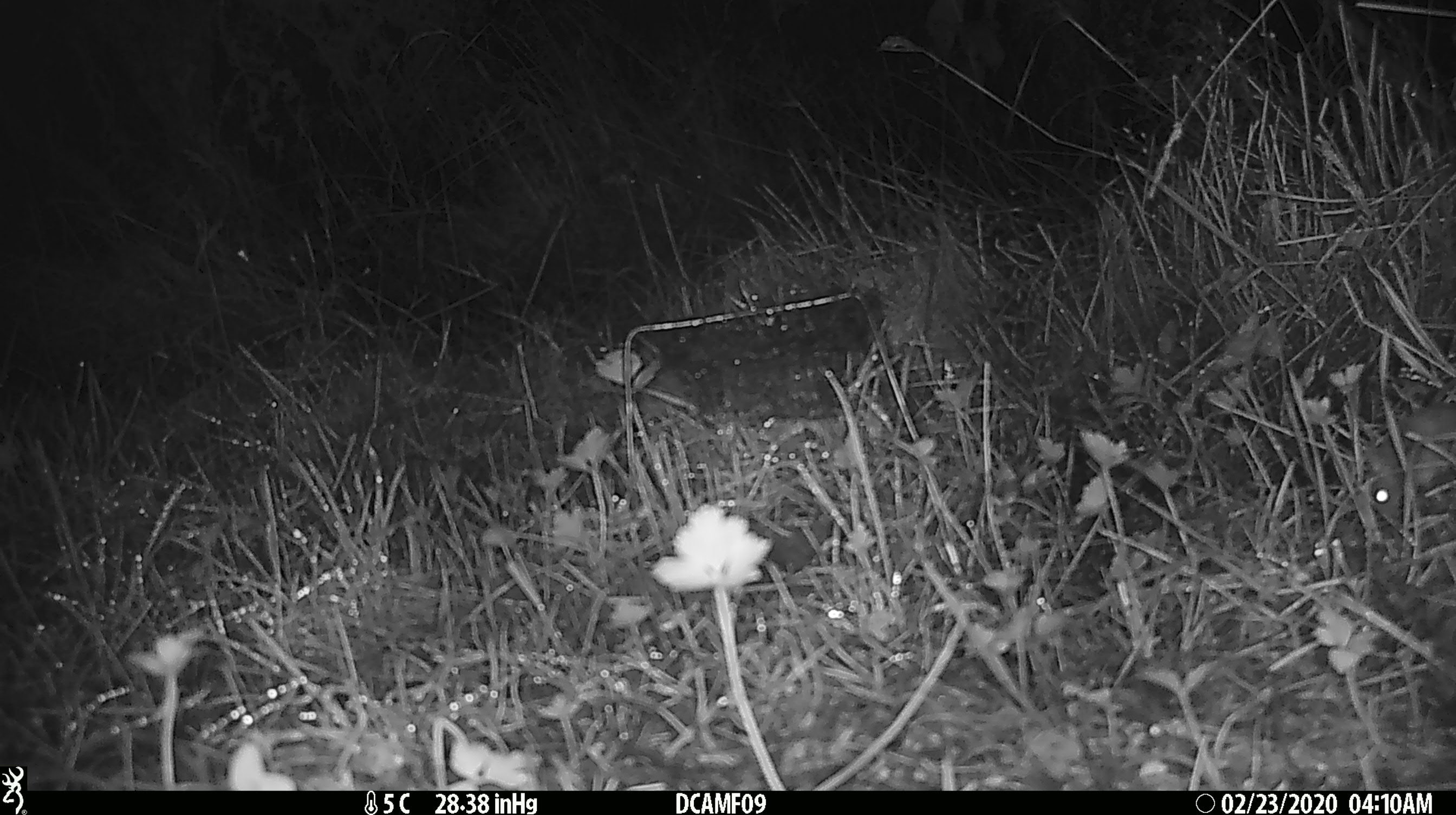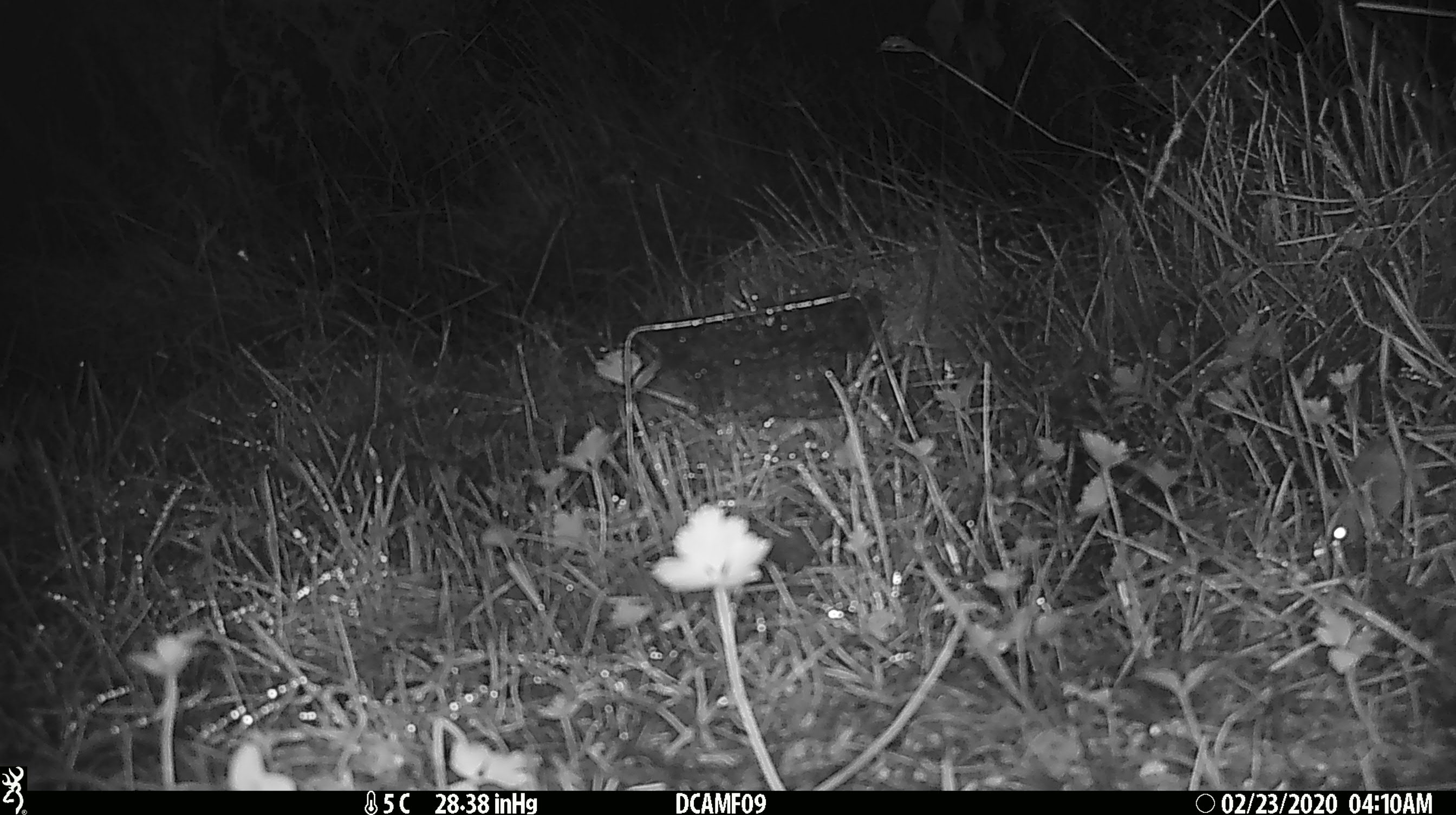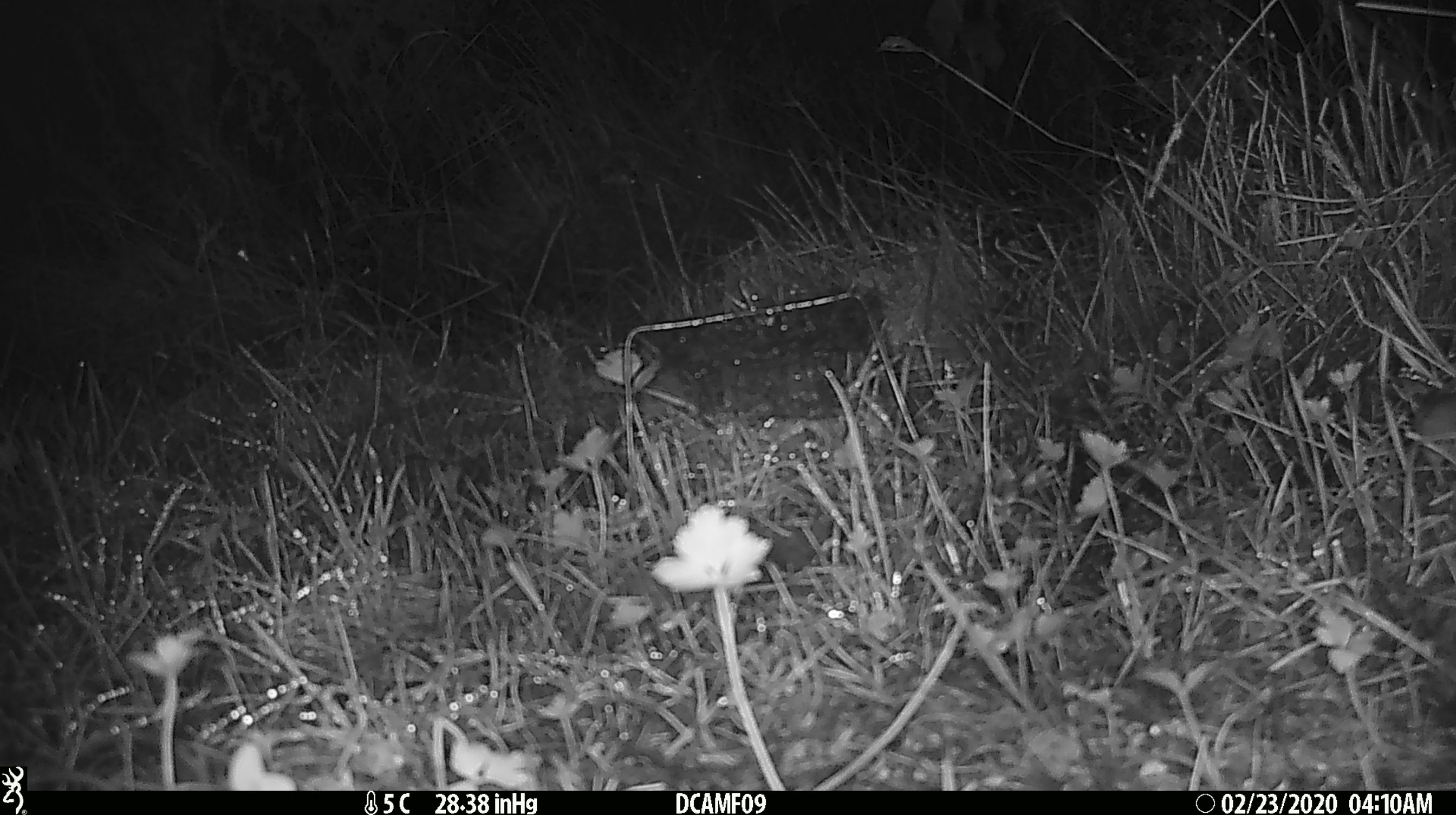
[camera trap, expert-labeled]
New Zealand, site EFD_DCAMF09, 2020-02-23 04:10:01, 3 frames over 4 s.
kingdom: Animalia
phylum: Chordata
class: Mammalia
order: Rodentia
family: Muridae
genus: Mus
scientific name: Mus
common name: mouse